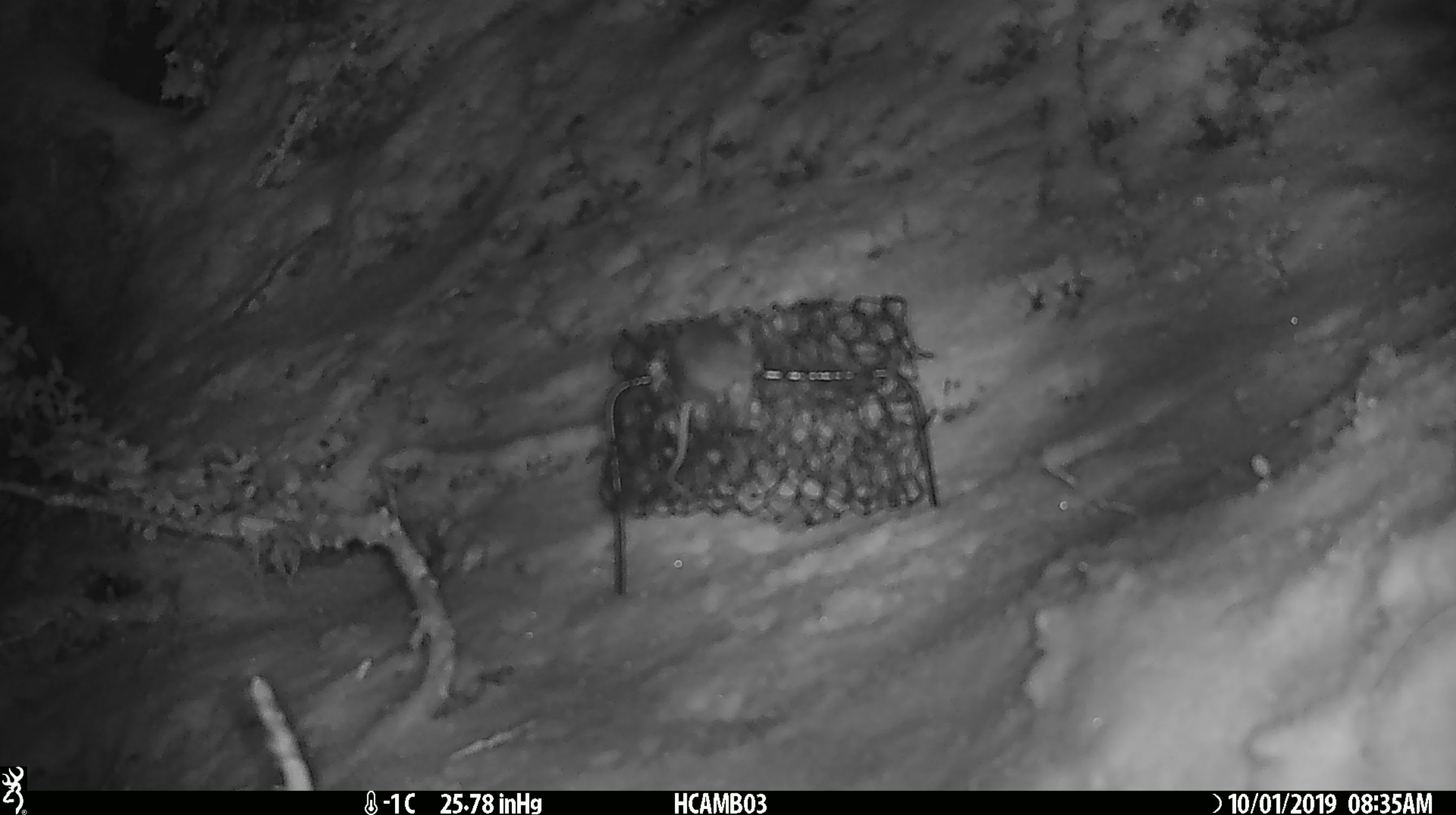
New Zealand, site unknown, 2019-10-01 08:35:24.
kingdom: Animalia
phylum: Chordata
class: Mammalia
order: Rodentia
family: Muridae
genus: Mus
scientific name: Mus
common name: mouse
Mouse (Mus).